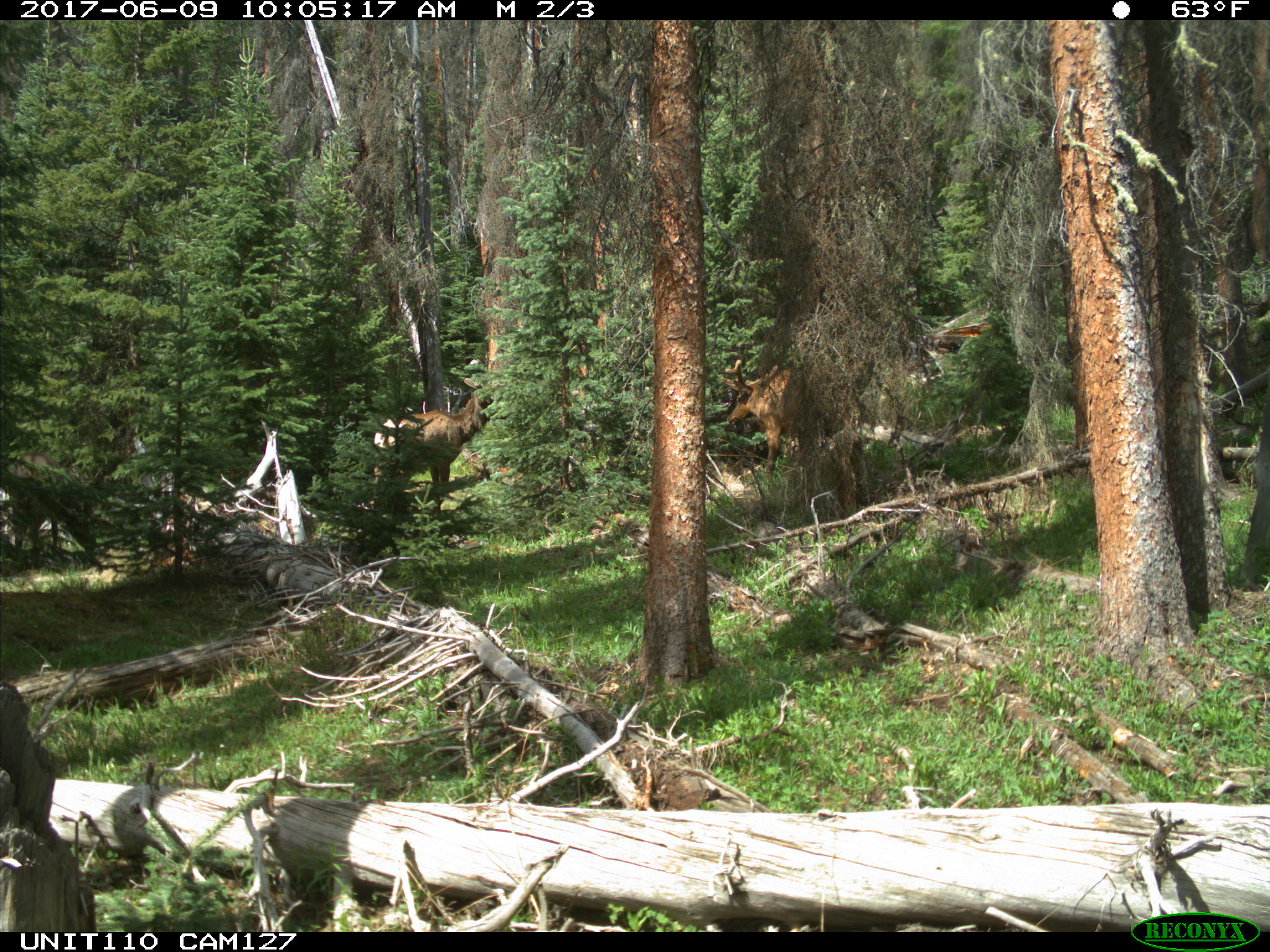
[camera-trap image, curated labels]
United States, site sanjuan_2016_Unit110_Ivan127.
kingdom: Animalia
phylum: Chordata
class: Mammalia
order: Artiodactyla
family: Cervidae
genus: Cervus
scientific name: Cervus elaphus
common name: red deer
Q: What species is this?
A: Cervus elaphus (red deer).